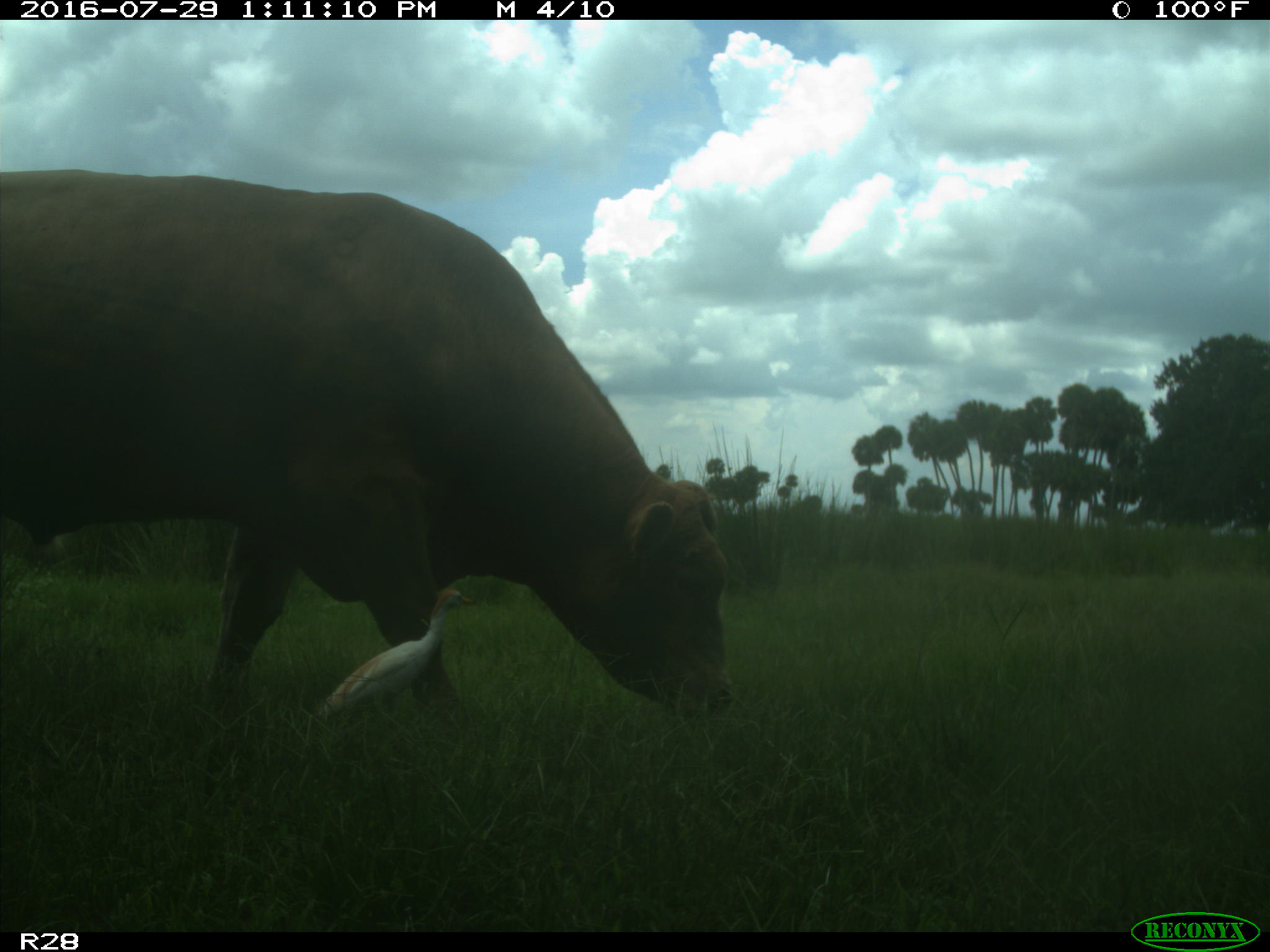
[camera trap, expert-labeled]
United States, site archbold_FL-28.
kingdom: Animalia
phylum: Chordata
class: Mammalia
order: Artiodactyla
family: Bovidae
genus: Bos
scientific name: Bos taurus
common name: domestic cow